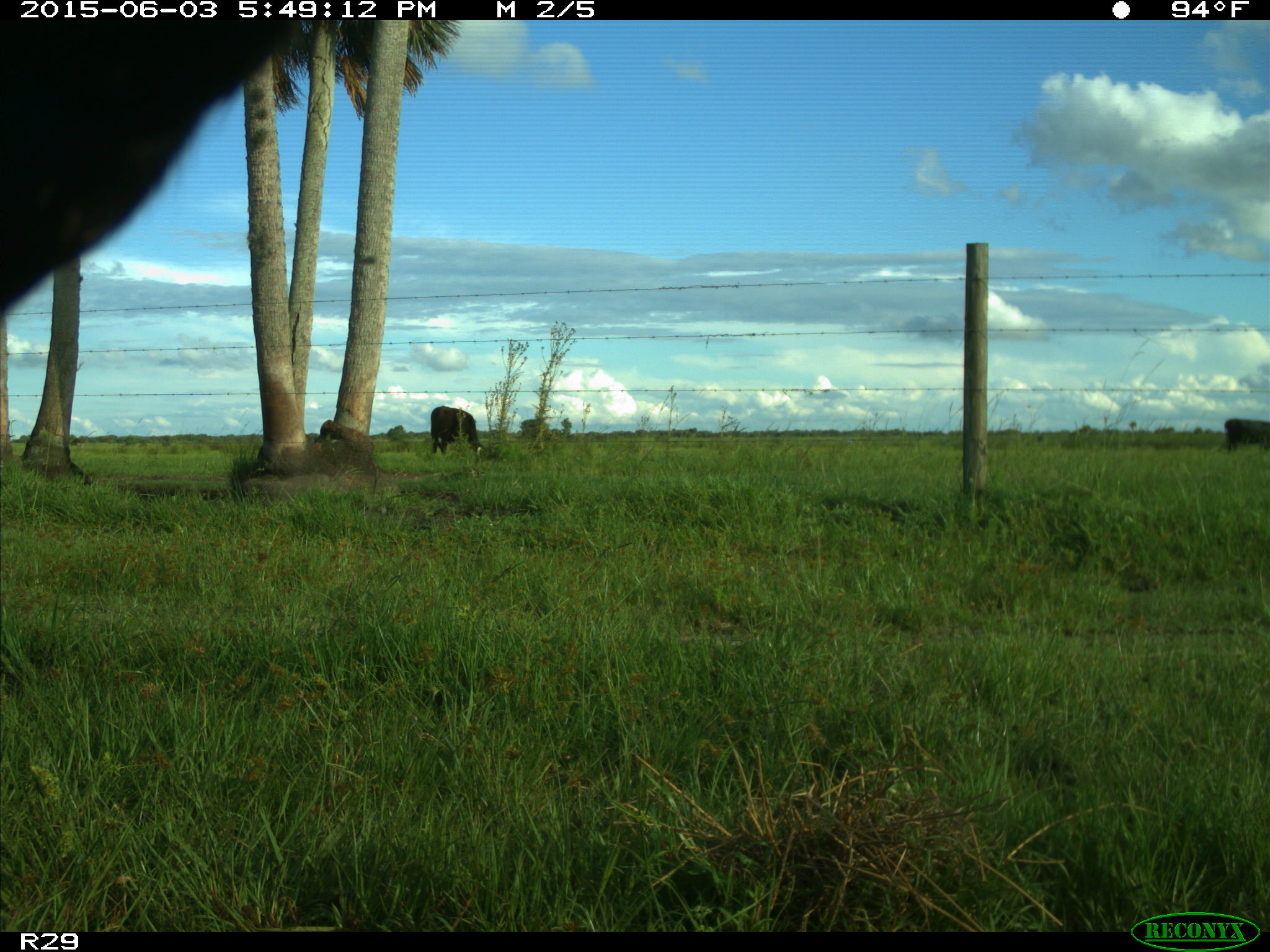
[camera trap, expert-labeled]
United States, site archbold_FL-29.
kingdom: Animalia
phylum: Chordata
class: Mammalia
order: Artiodactyla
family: Bovidae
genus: Bos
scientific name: Bos taurus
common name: domestic cow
Bos taurus (domestic cow).